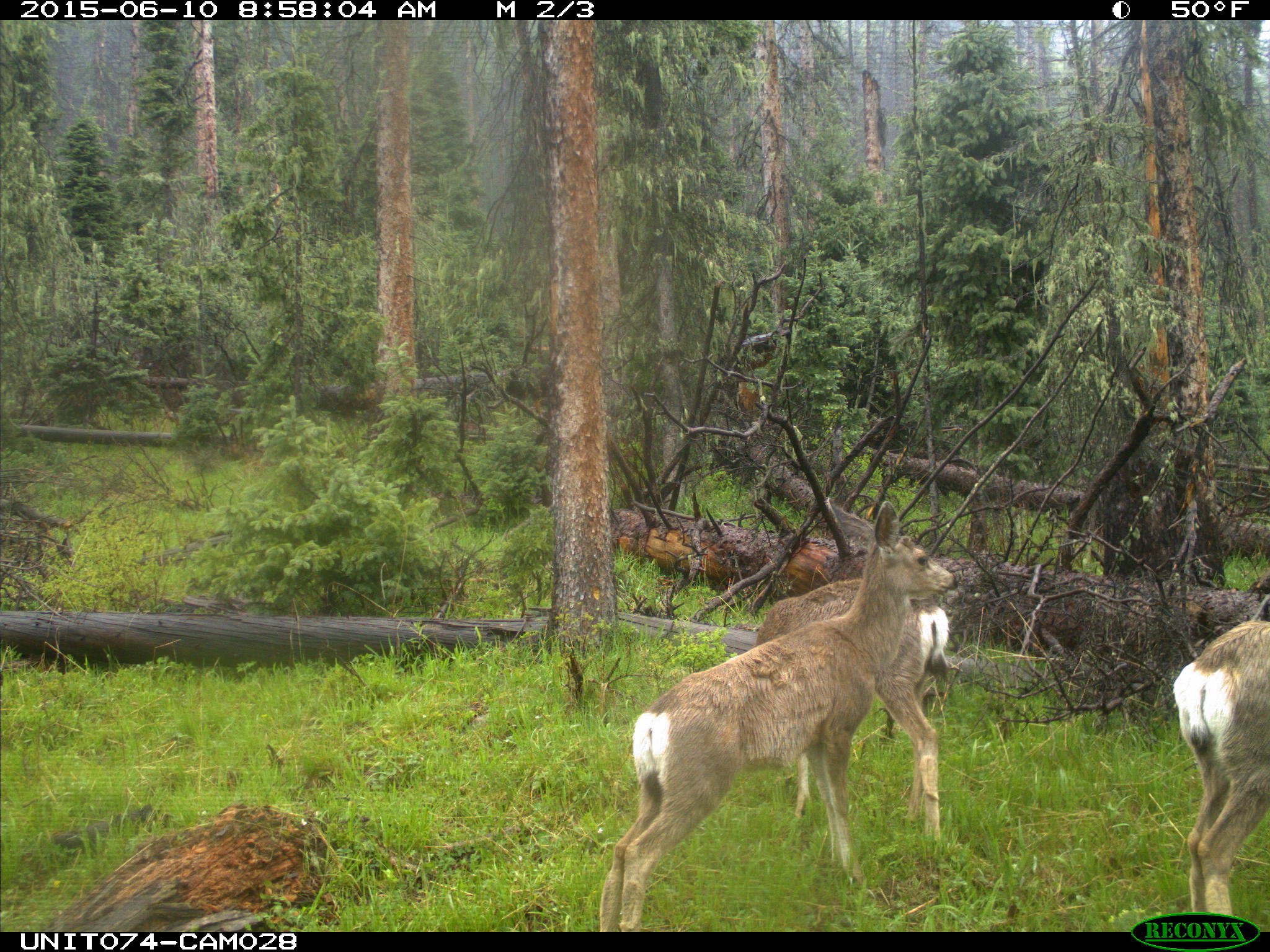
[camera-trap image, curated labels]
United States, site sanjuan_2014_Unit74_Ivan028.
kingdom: Animalia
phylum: Chordata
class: Mammalia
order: Artiodactyla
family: Cervidae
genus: Odocoileus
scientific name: Odocoileus hemionus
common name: mule deer